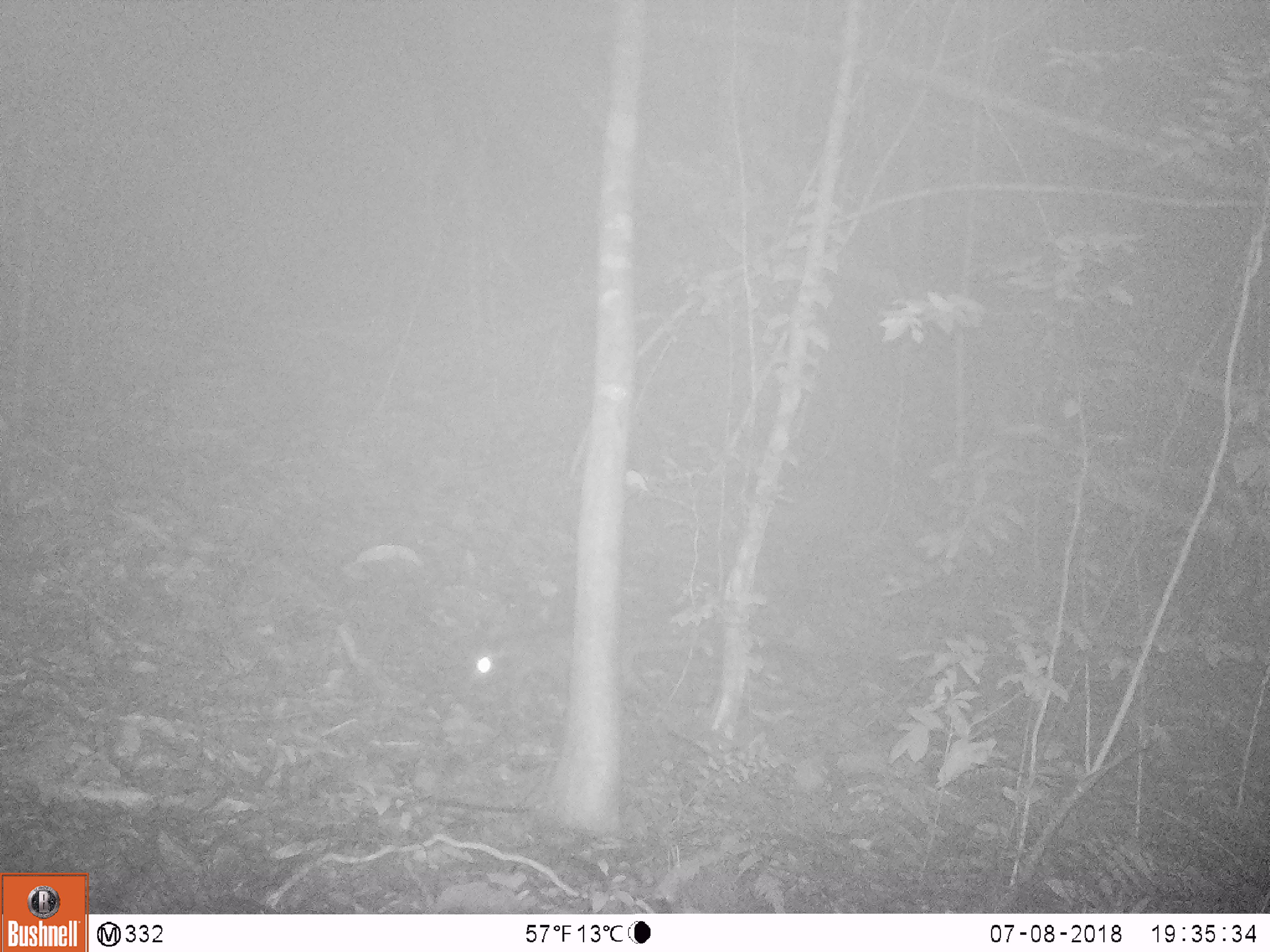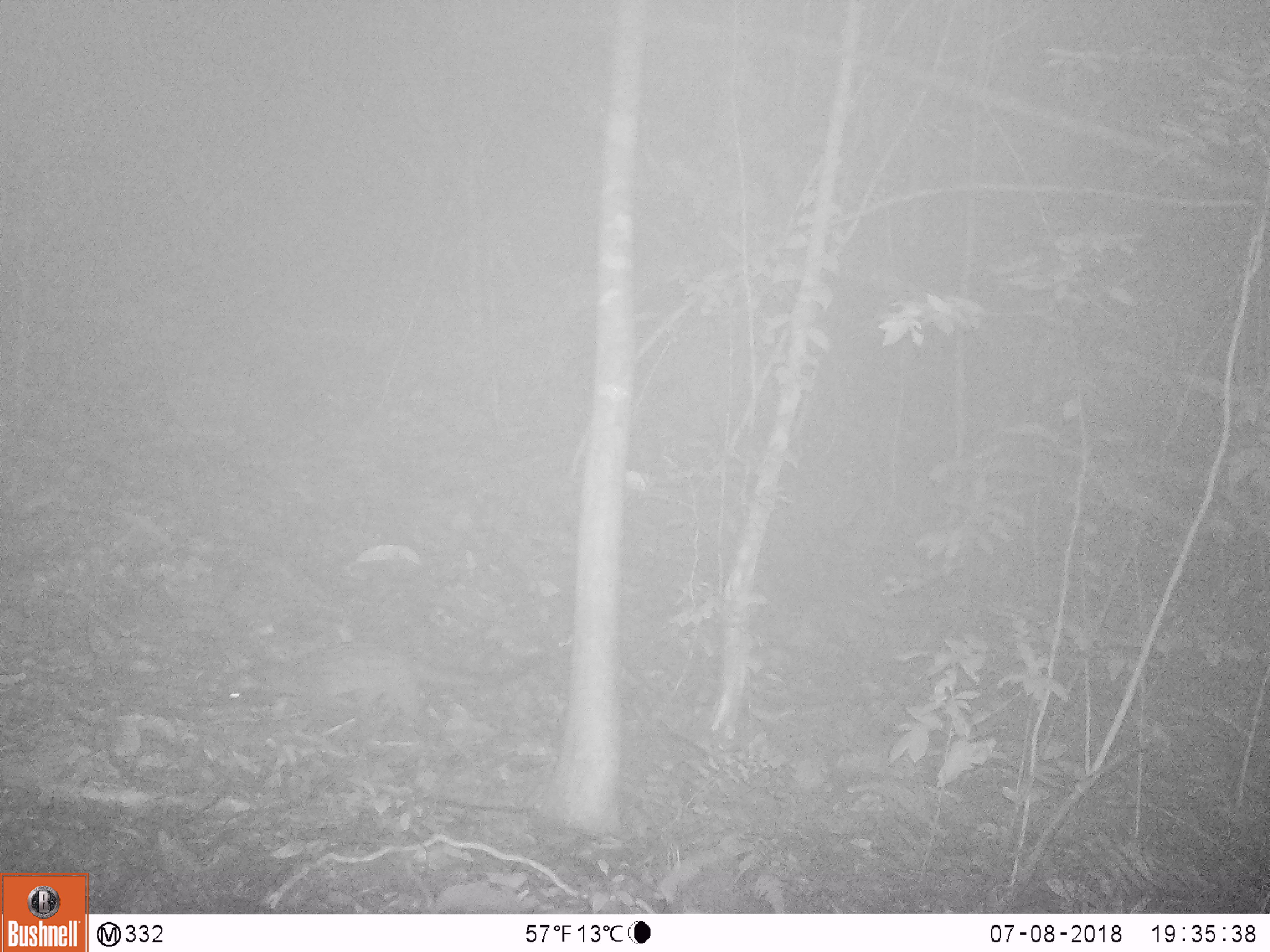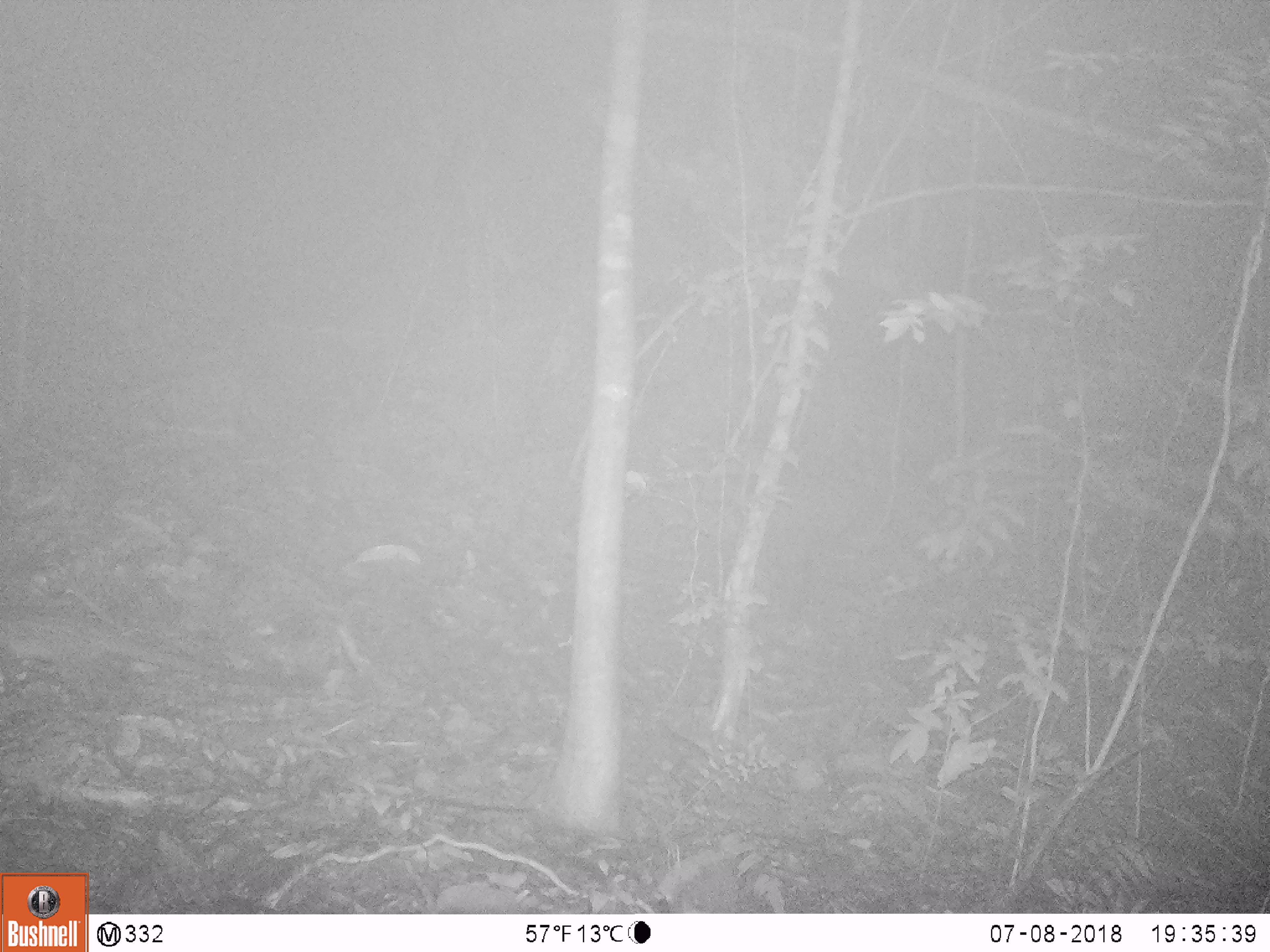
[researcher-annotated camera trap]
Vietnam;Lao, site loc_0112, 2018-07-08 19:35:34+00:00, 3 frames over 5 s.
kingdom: Animalia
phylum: Chordata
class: Mammalia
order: Carnivora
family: Viverridae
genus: Paradoxurus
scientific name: Paradoxurus hermaphroditus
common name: common palm civet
Common palm civet (Paradoxurus hermaphroditus). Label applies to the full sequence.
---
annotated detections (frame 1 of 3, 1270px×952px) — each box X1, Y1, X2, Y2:
common palm civet: 469, 628, 691, 708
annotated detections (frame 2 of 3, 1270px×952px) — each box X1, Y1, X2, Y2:
common palm civet: 229, 641, 546, 731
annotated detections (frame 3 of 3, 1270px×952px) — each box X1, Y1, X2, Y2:
common palm civet: 0, 602, 336, 680